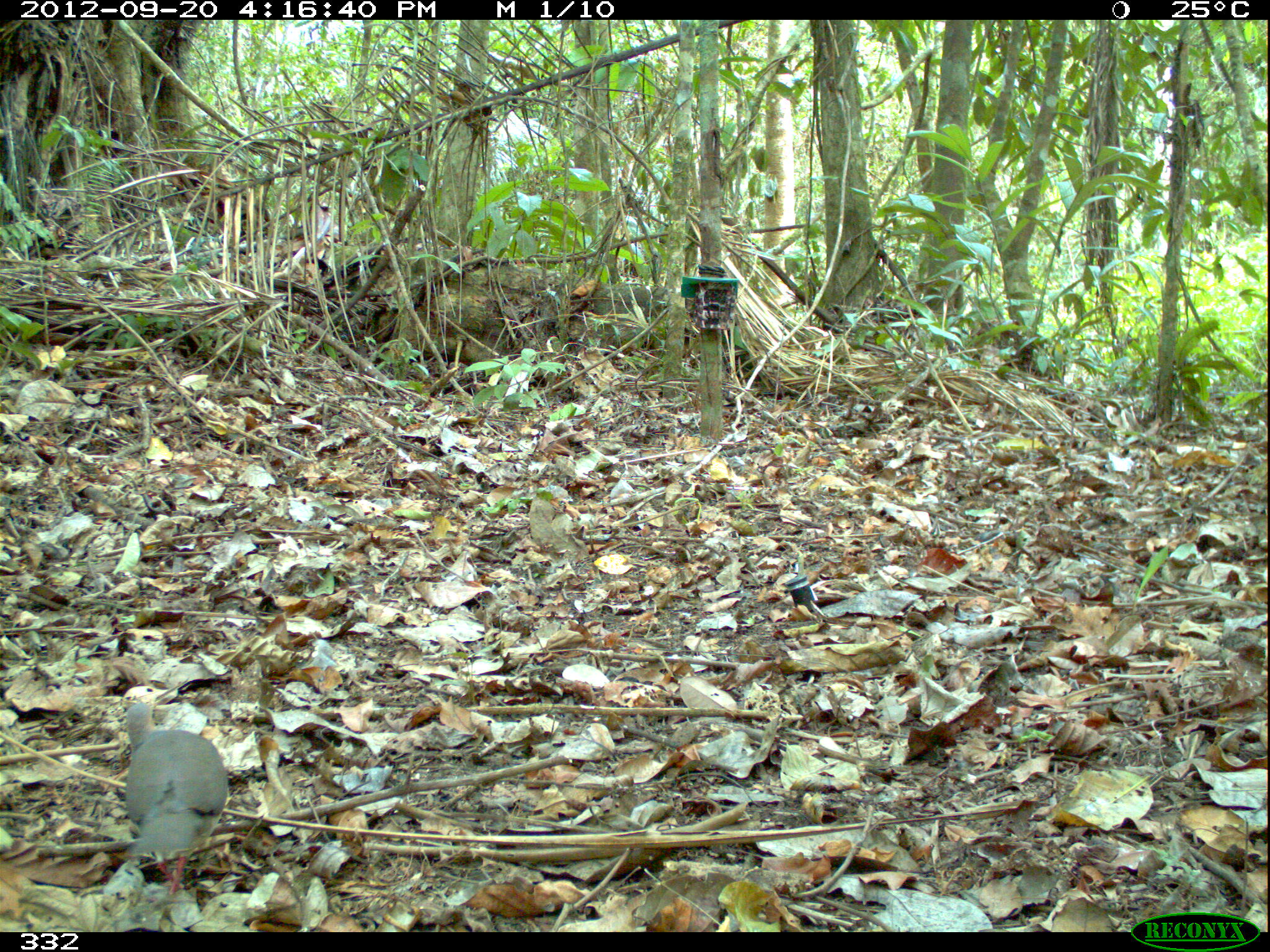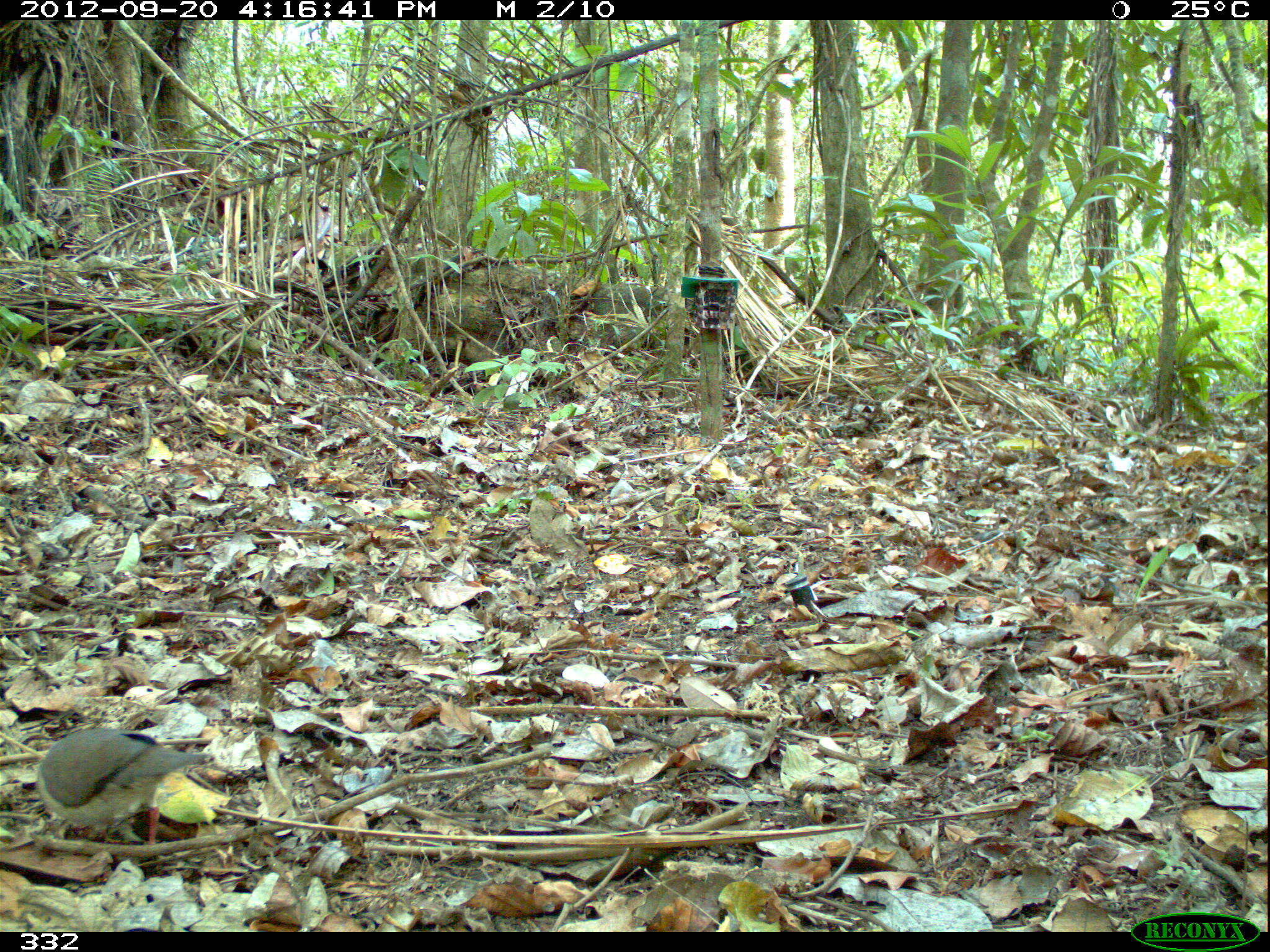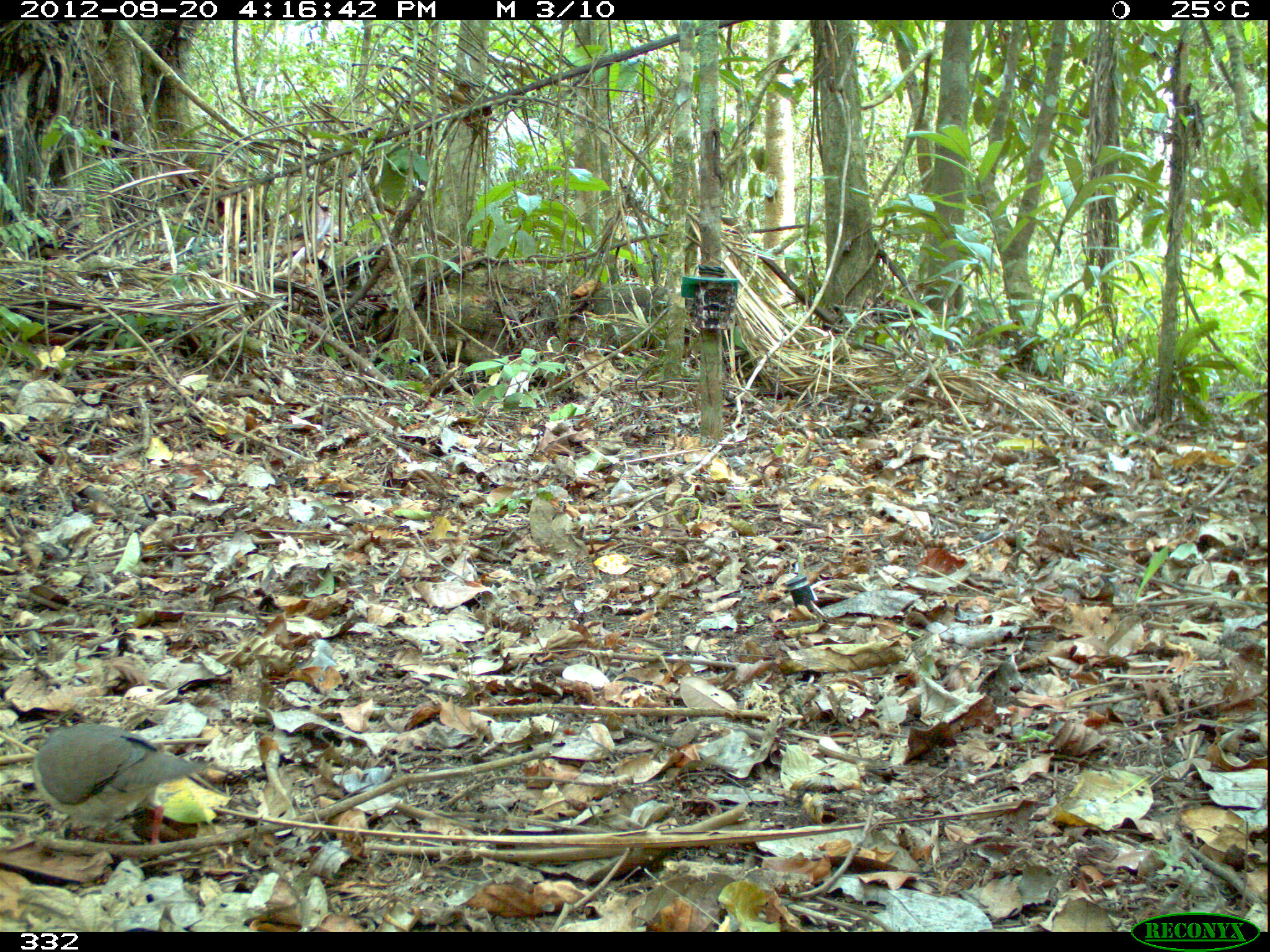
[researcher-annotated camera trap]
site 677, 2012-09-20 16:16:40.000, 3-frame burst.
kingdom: Animalia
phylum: Chordata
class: Aves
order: Columbiformes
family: Columbidae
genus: Leptotila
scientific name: Leptotila rufaxilla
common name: gray-fronted dove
Leptotila rufaxilla (gray-fronted dove).